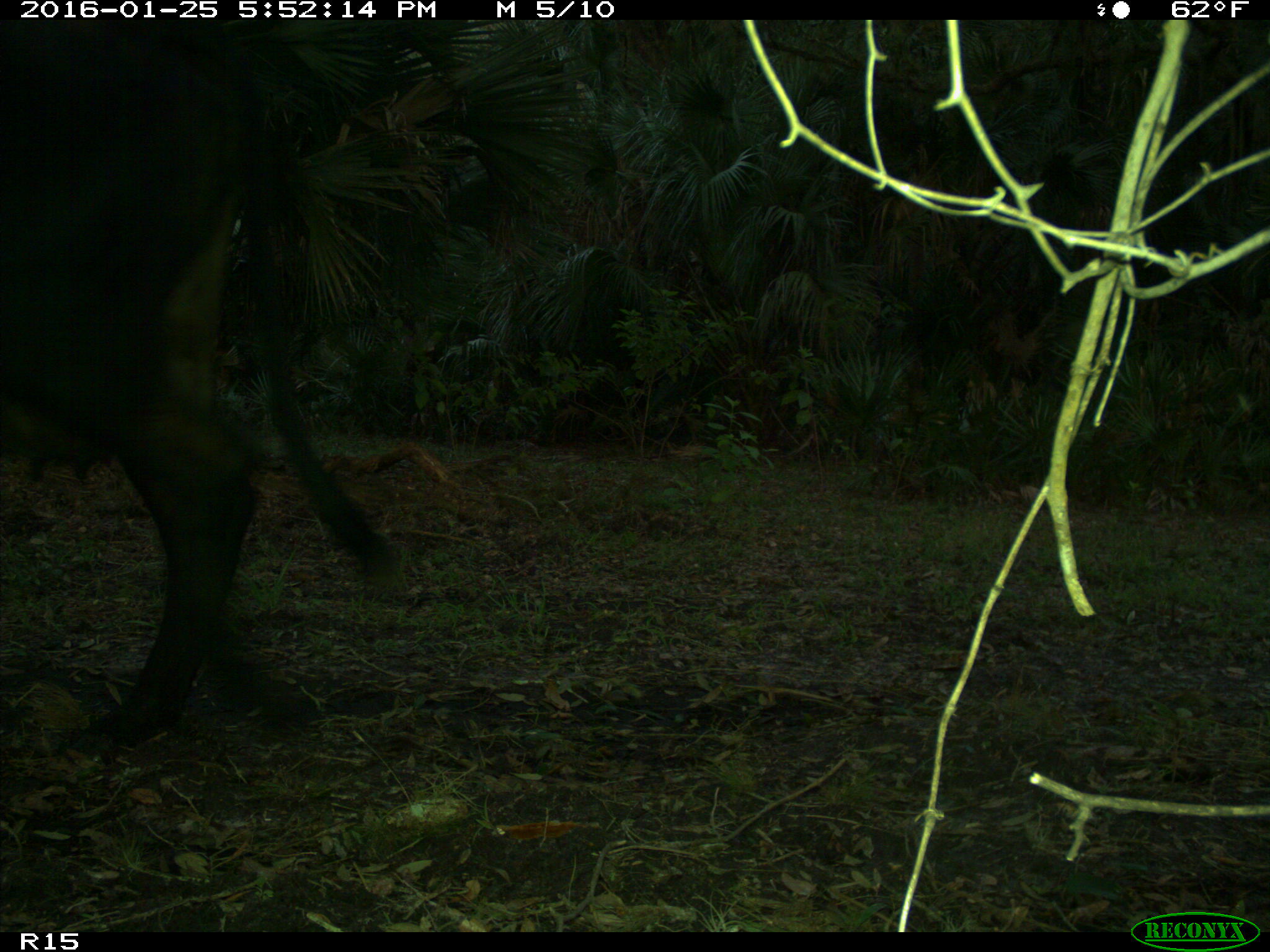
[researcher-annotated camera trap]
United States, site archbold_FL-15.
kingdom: Animalia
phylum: Chordata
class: Mammalia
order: Artiodactyla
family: Bovidae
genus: Bos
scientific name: Bos taurus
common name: domestic cow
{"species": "Bos taurus (domestic cow)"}